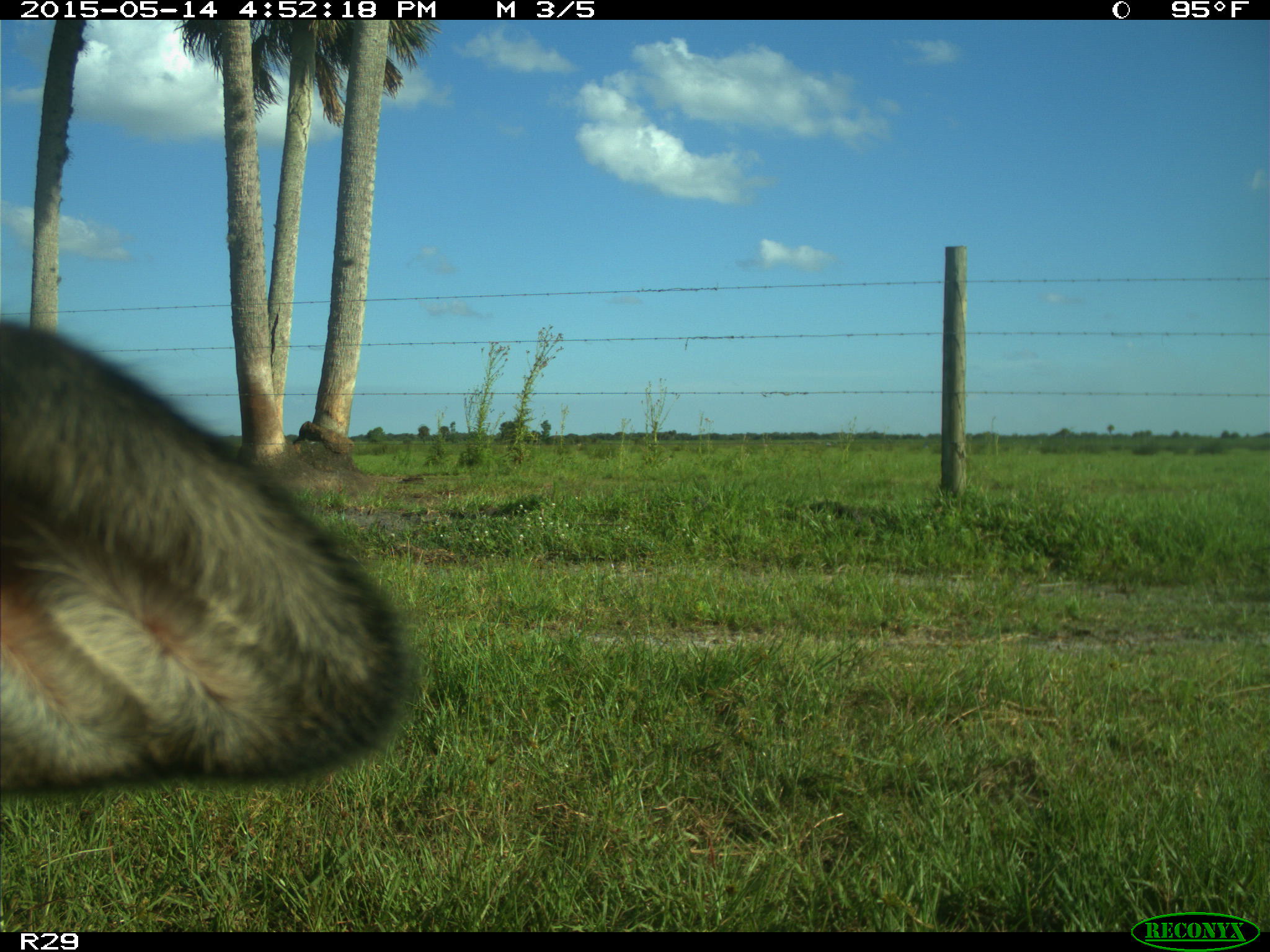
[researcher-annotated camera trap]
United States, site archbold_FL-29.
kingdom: Animalia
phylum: Chordata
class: Mammalia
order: Artiodactyla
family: Bovidae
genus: Bos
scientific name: Bos taurus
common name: domestic cow